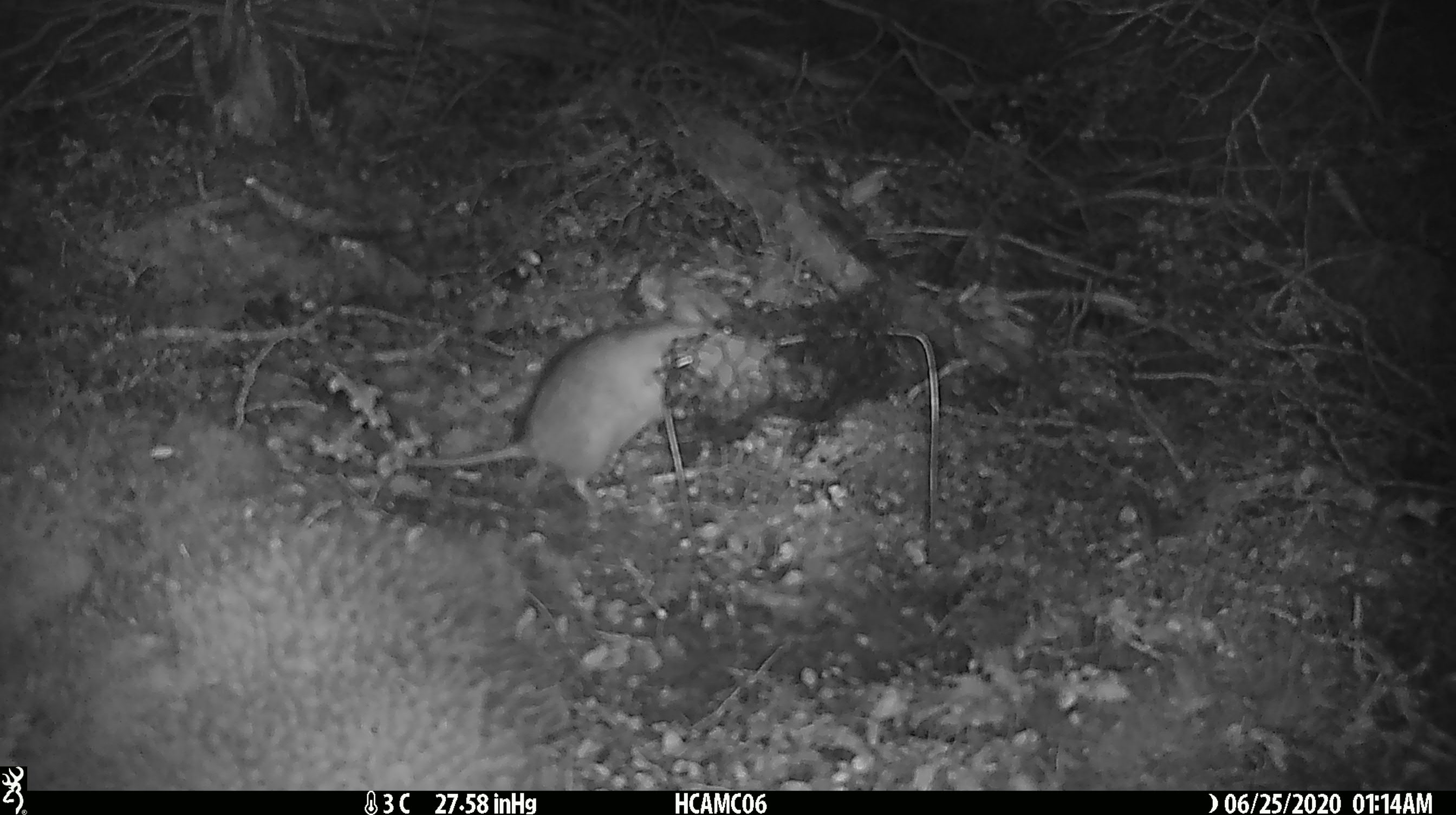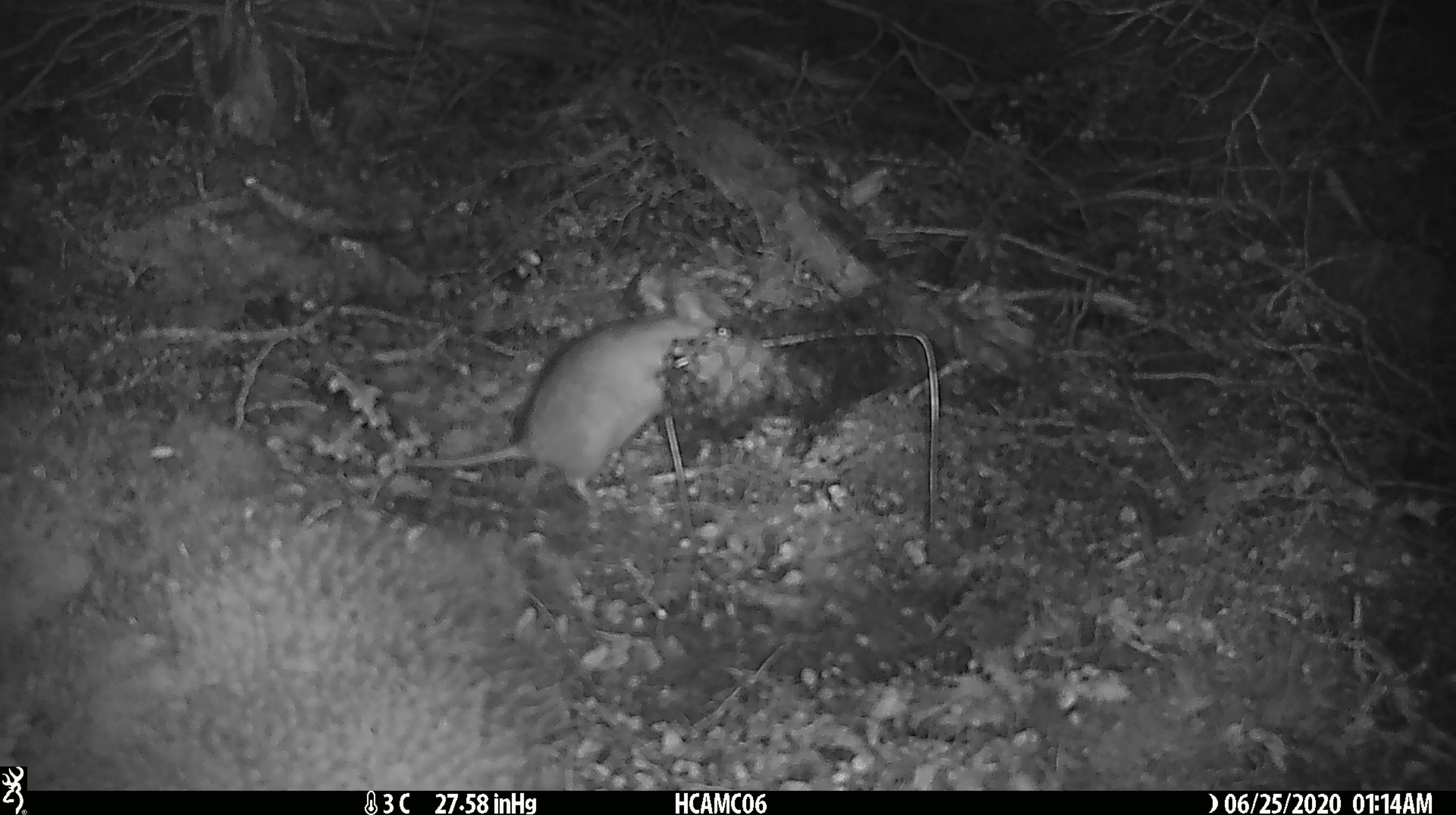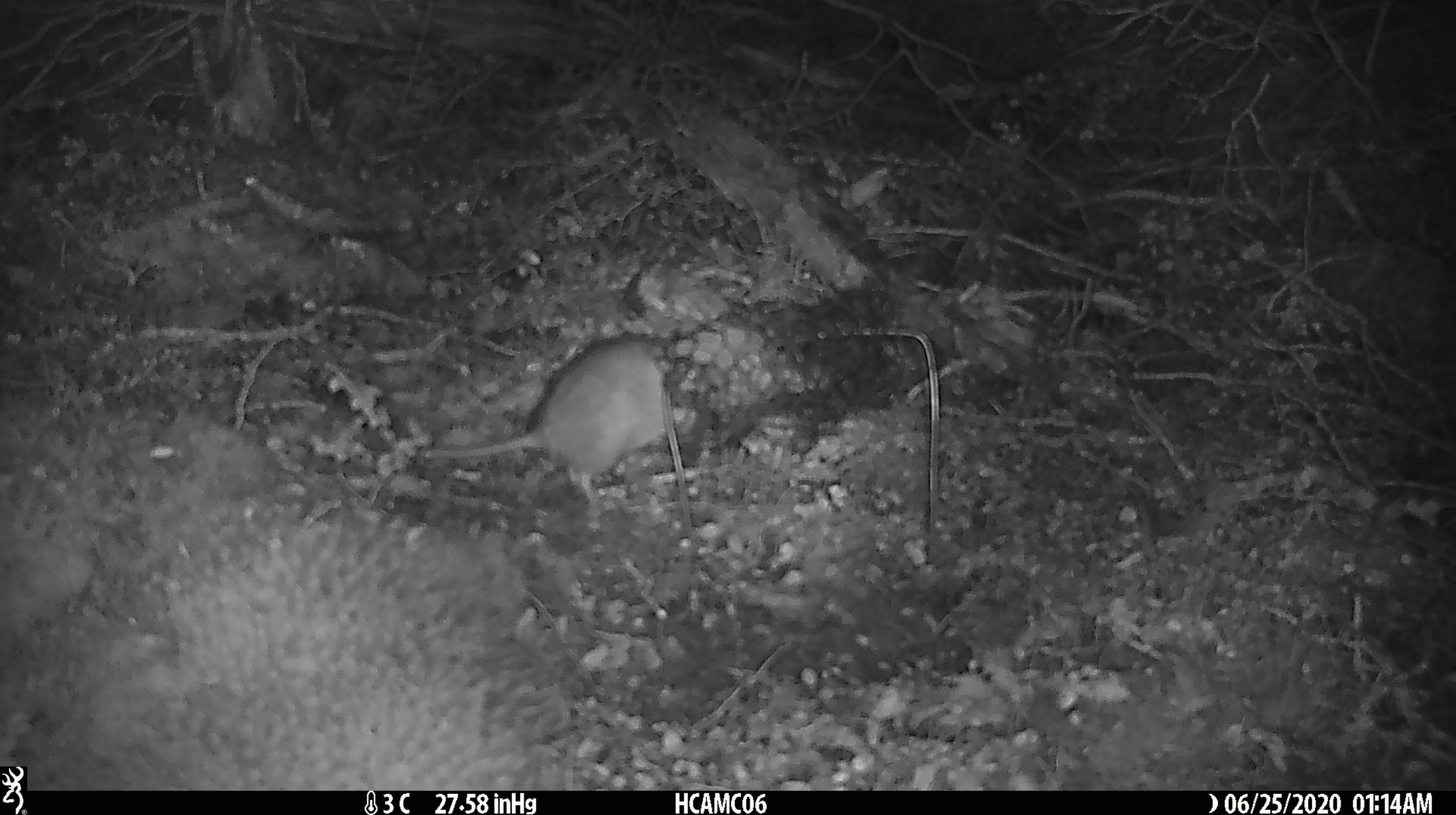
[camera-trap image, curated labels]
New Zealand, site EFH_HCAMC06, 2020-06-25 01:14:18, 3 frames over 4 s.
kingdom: Animalia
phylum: Chordata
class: Mammalia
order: Rodentia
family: Muridae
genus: Rattus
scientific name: Rattus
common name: rat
Rat (Rattus).